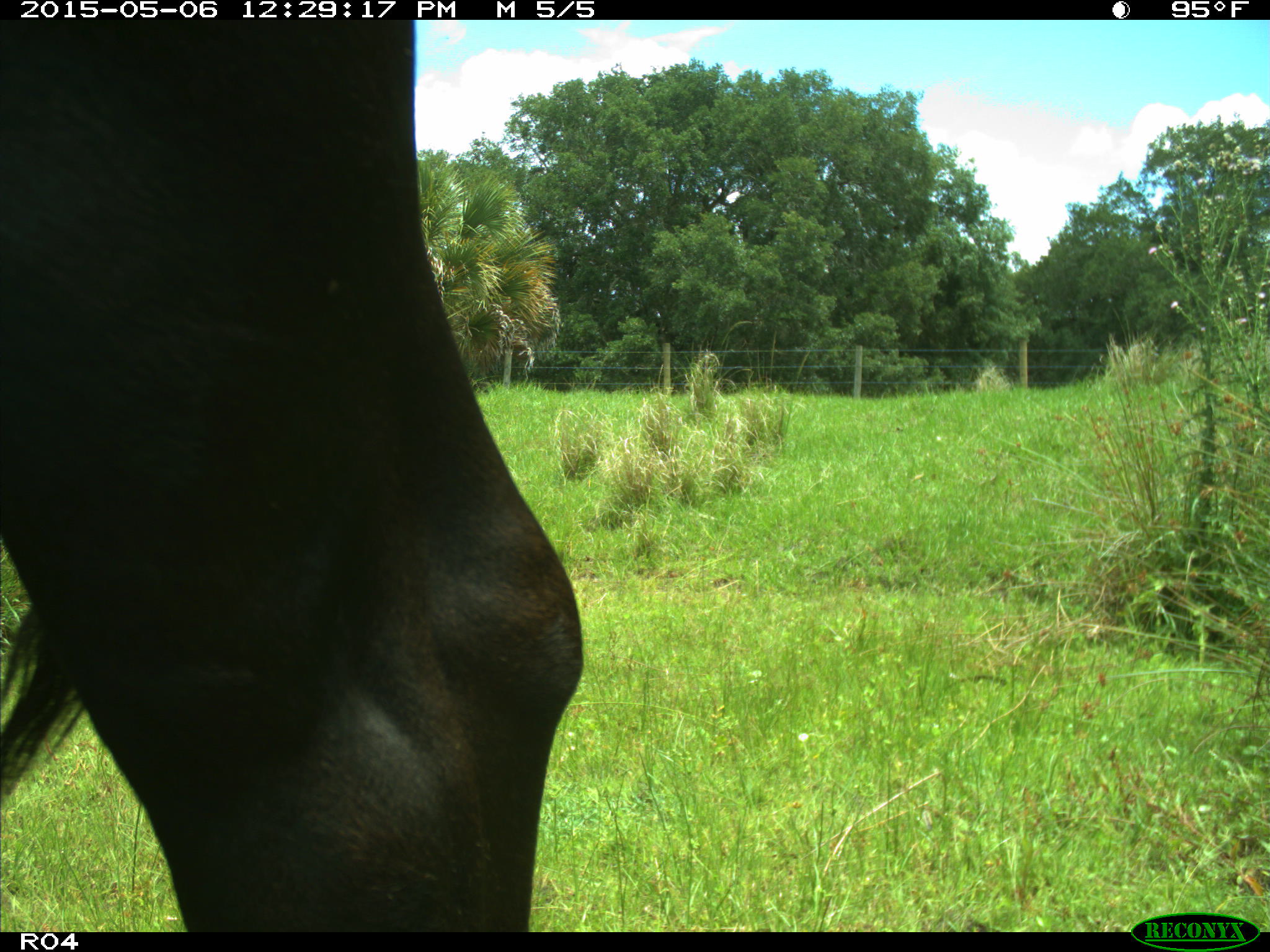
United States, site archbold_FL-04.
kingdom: Animalia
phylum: Chordata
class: Mammalia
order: Artiodactyla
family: Bovidae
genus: Bos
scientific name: Bos taurus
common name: domestic cow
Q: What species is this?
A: Bos taurus (domestic cow).